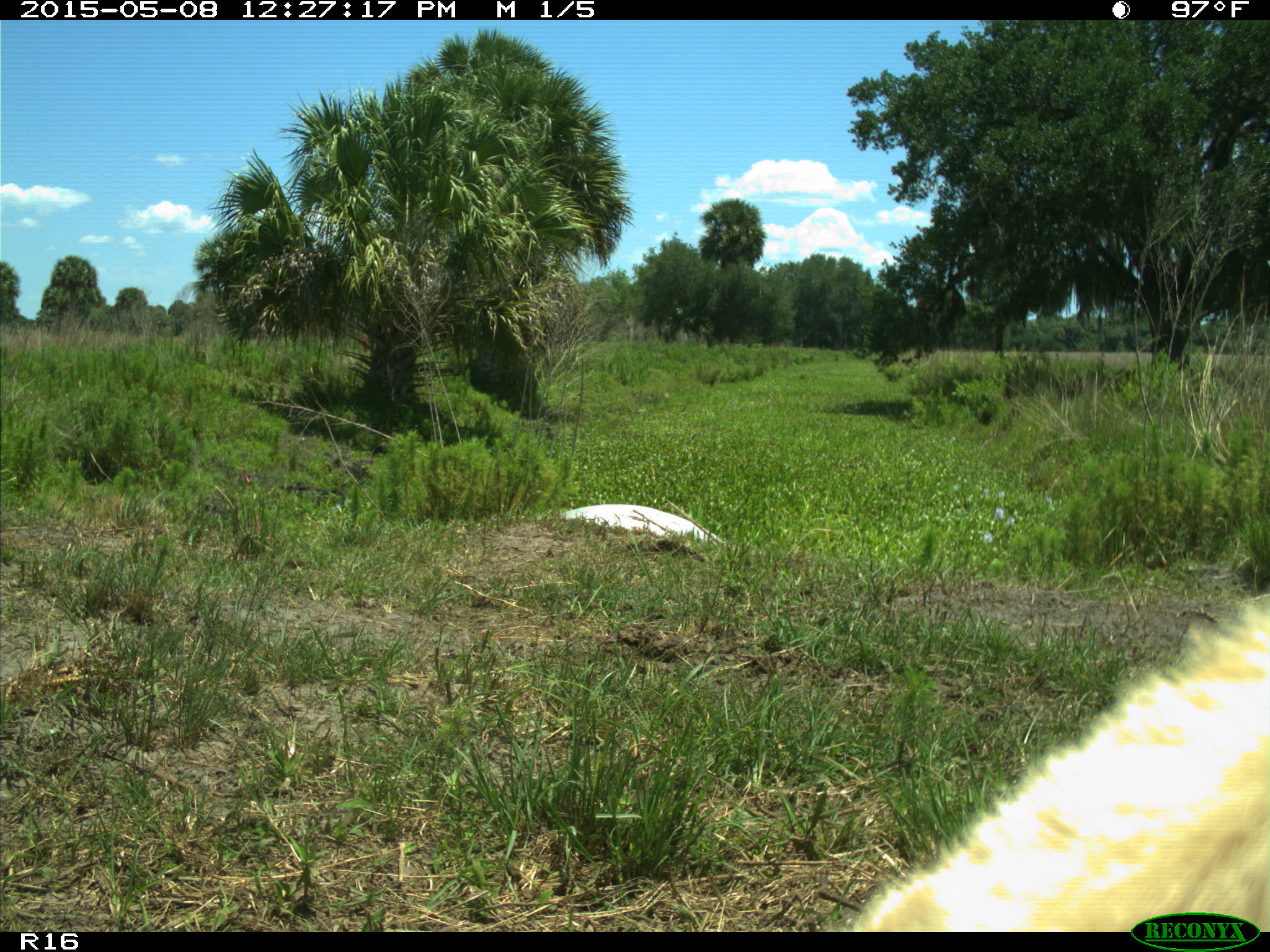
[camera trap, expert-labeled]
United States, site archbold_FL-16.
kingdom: Animalia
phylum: Chordata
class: Mammalia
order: Artiodactyla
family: Bovidae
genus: Bos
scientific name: Bos taurus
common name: domestic cow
Bos taurus (domestic cow).